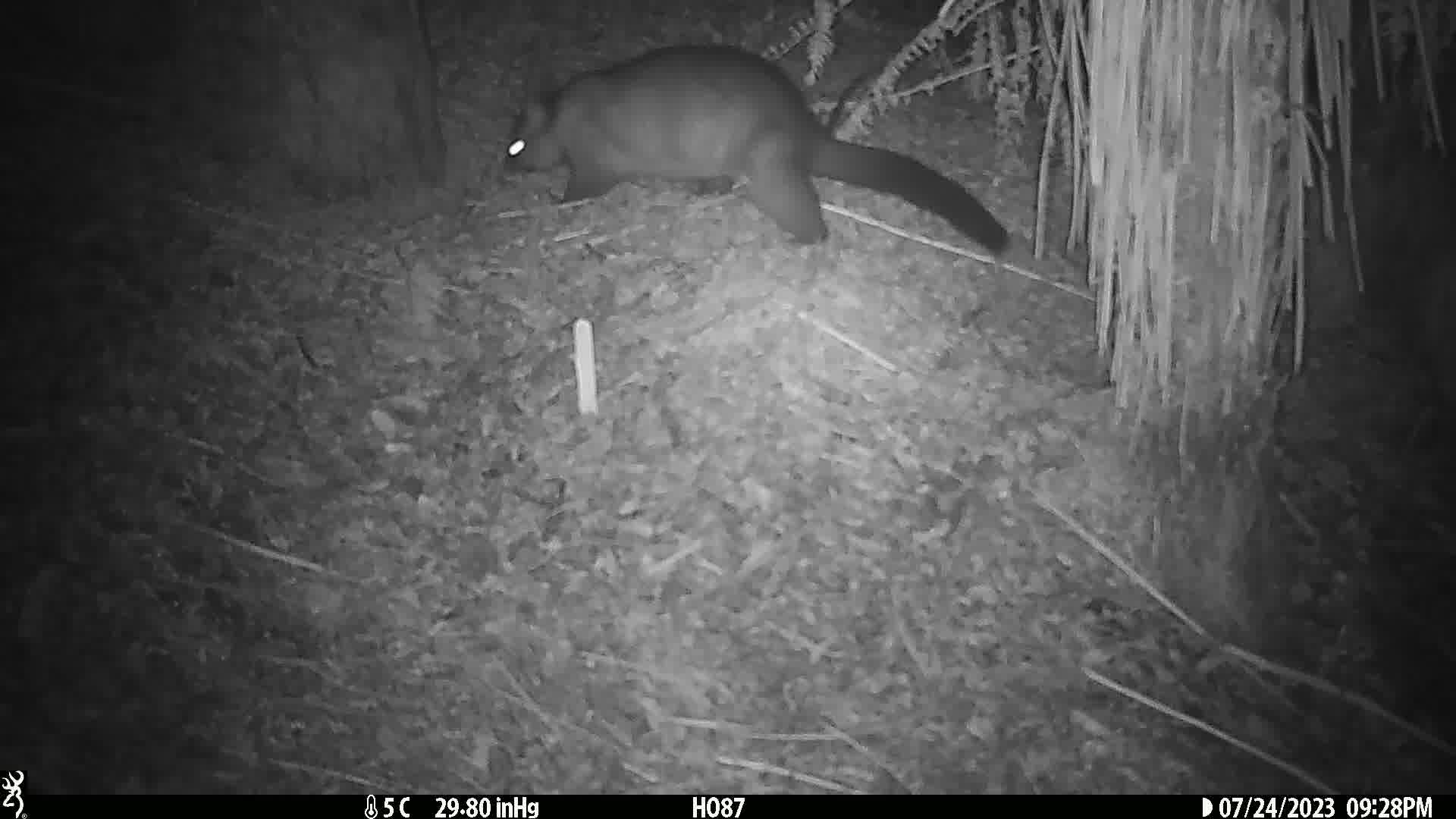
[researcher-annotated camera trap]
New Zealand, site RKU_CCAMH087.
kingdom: Animalia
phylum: Chordata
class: Mammalia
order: Diprotodontia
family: Phalangeridae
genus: Trichosurus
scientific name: Trichosurus vulpecula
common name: common brushtail possum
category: possum